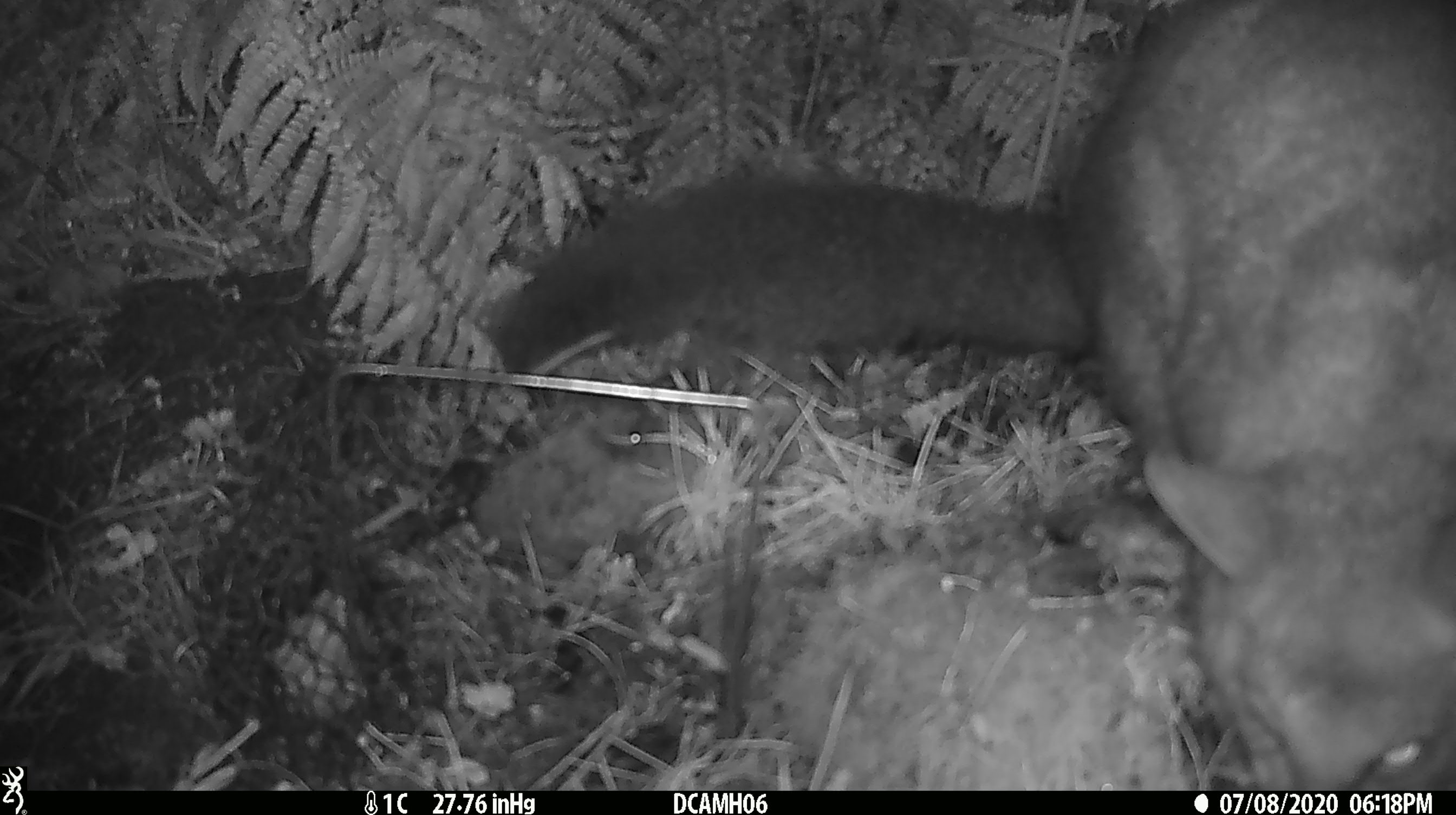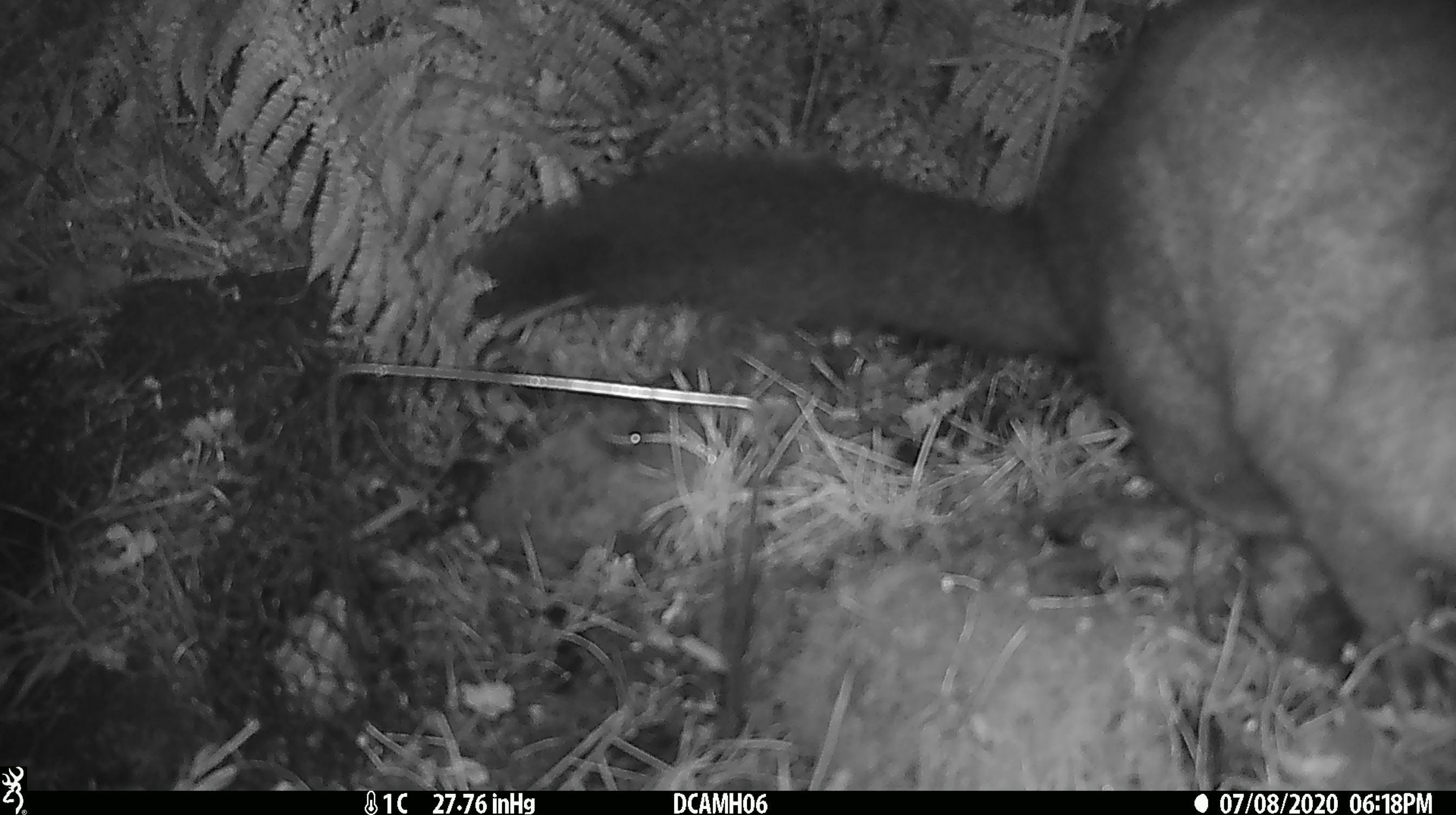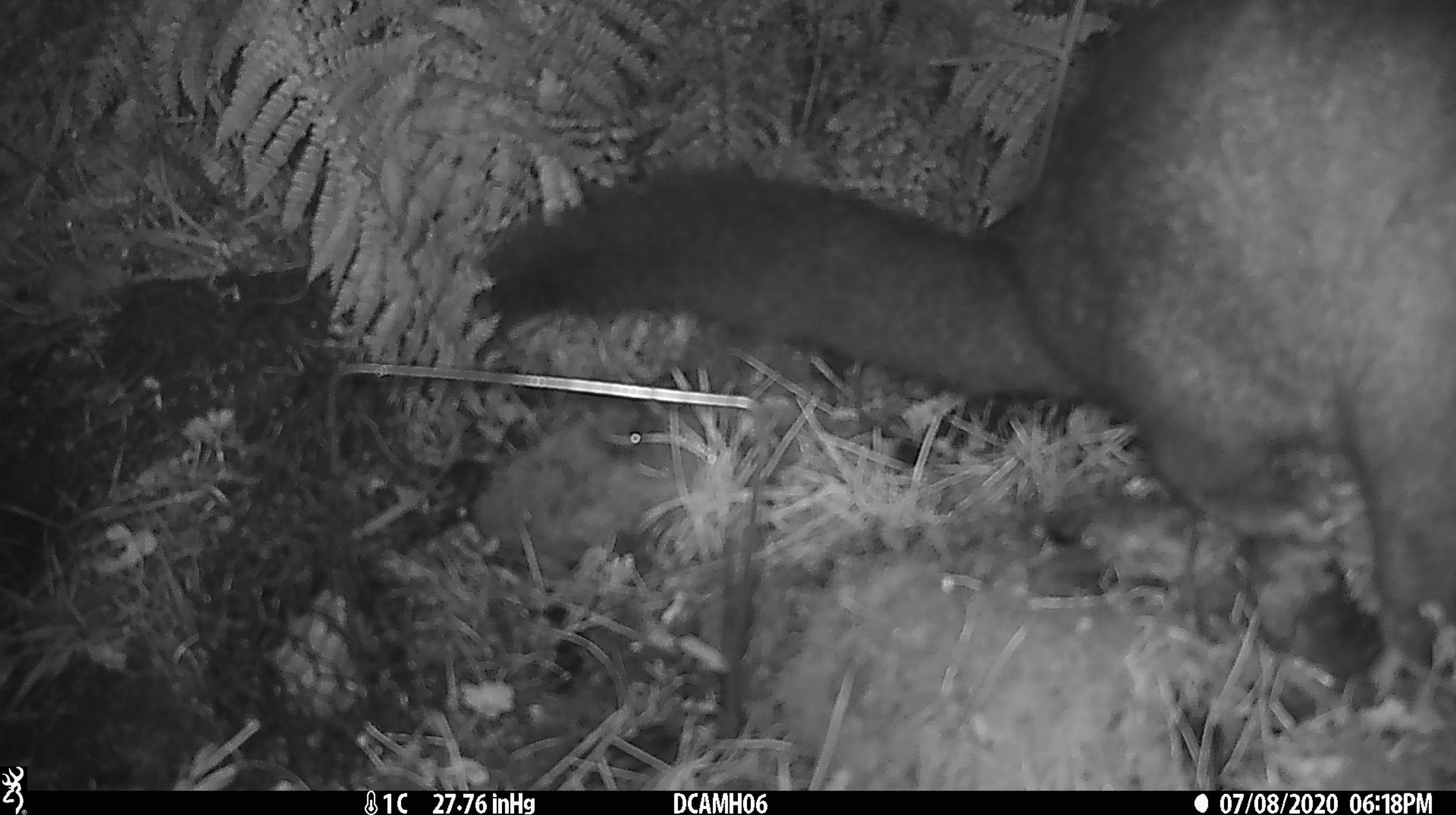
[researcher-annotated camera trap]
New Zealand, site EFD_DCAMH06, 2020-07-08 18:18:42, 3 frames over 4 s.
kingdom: Animalia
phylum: Chordata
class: Mammalia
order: Diprotodontia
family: Phalangeridae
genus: Trichosurus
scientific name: Trichosurus vulpecula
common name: common brushtail possum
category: possum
Possum (common brushtail possum) (Trichosurus vulpecula).